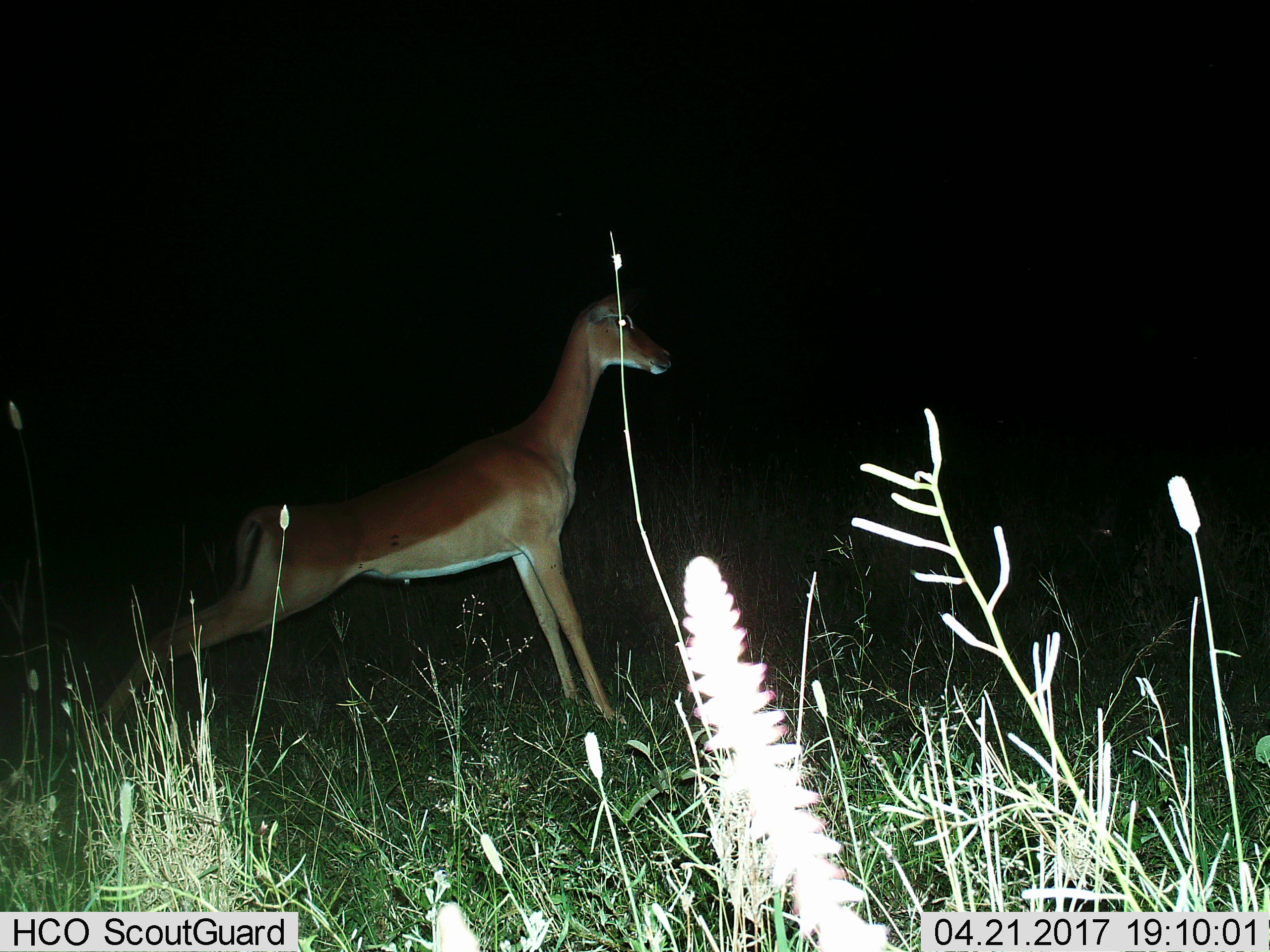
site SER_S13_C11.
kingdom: Animalia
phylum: Chordata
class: Mammalia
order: Artiodactyla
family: Bovidae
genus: Aepyceros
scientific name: Aepyceros melampus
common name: impala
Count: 1.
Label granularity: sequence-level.